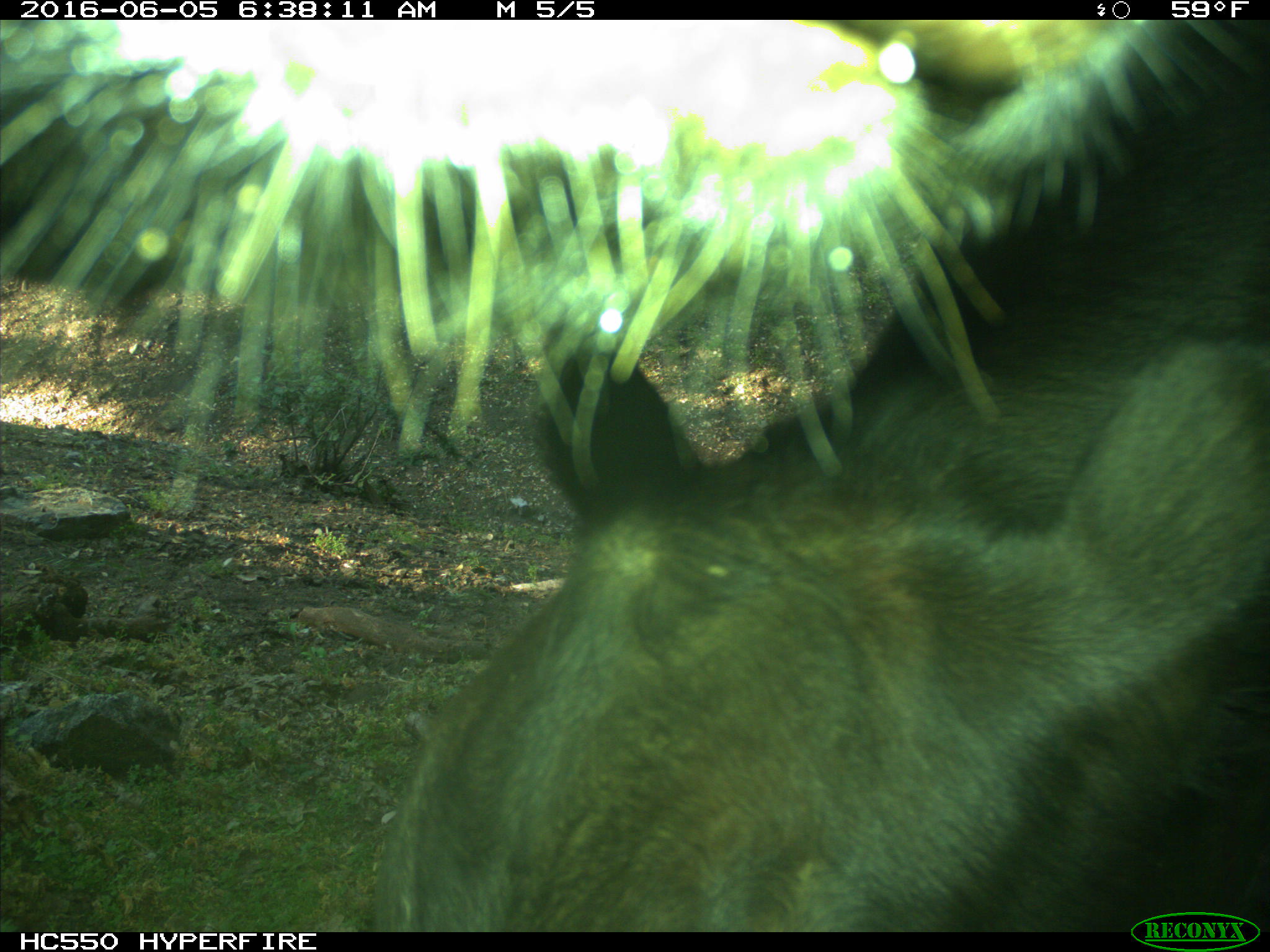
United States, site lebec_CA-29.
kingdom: Animalia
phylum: Chordata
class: Mammalia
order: Artiodactyla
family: Bovidae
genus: Bos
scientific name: Bos taurus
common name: domestic cow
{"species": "Bos taurus (domestic cow)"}